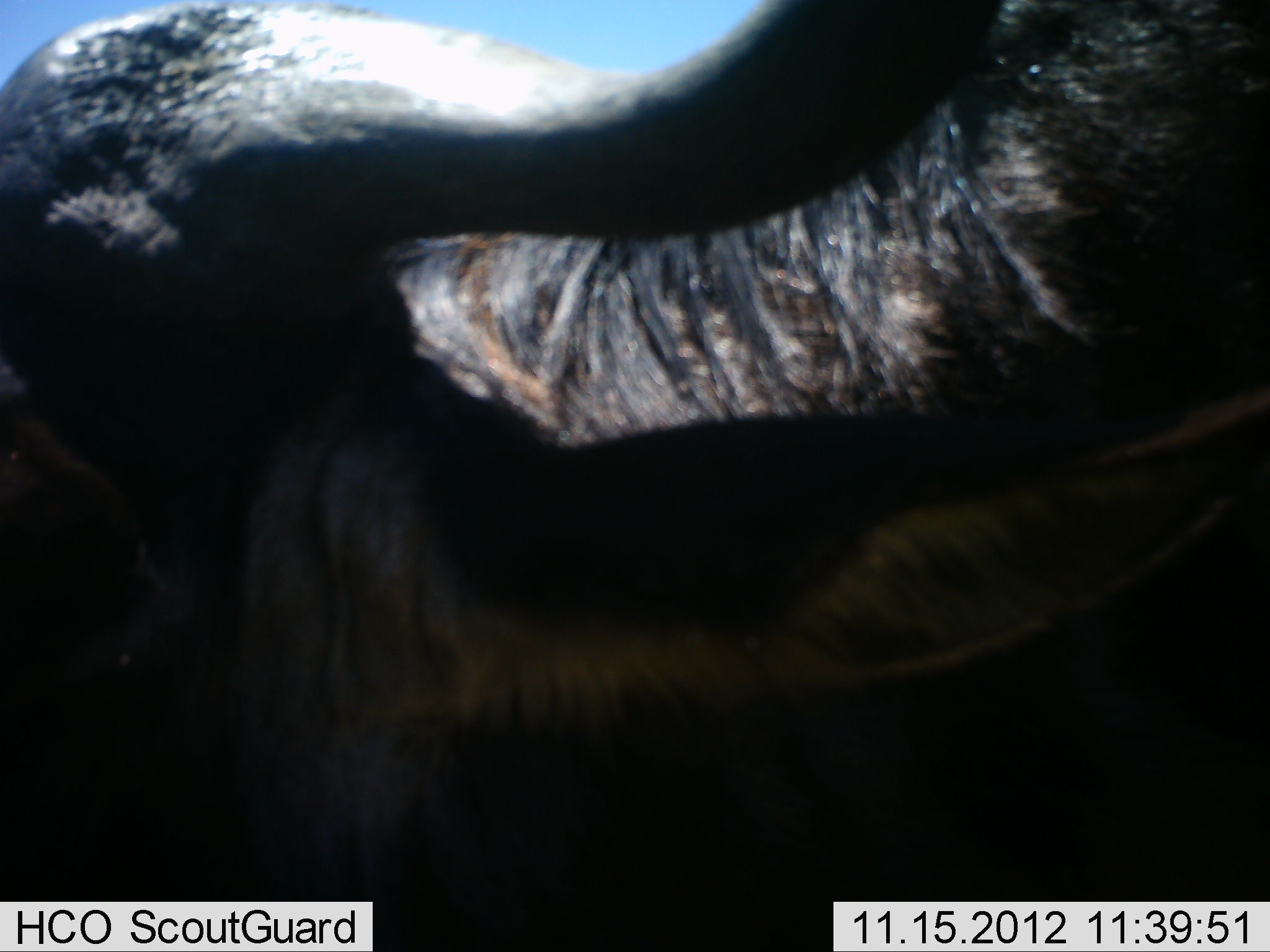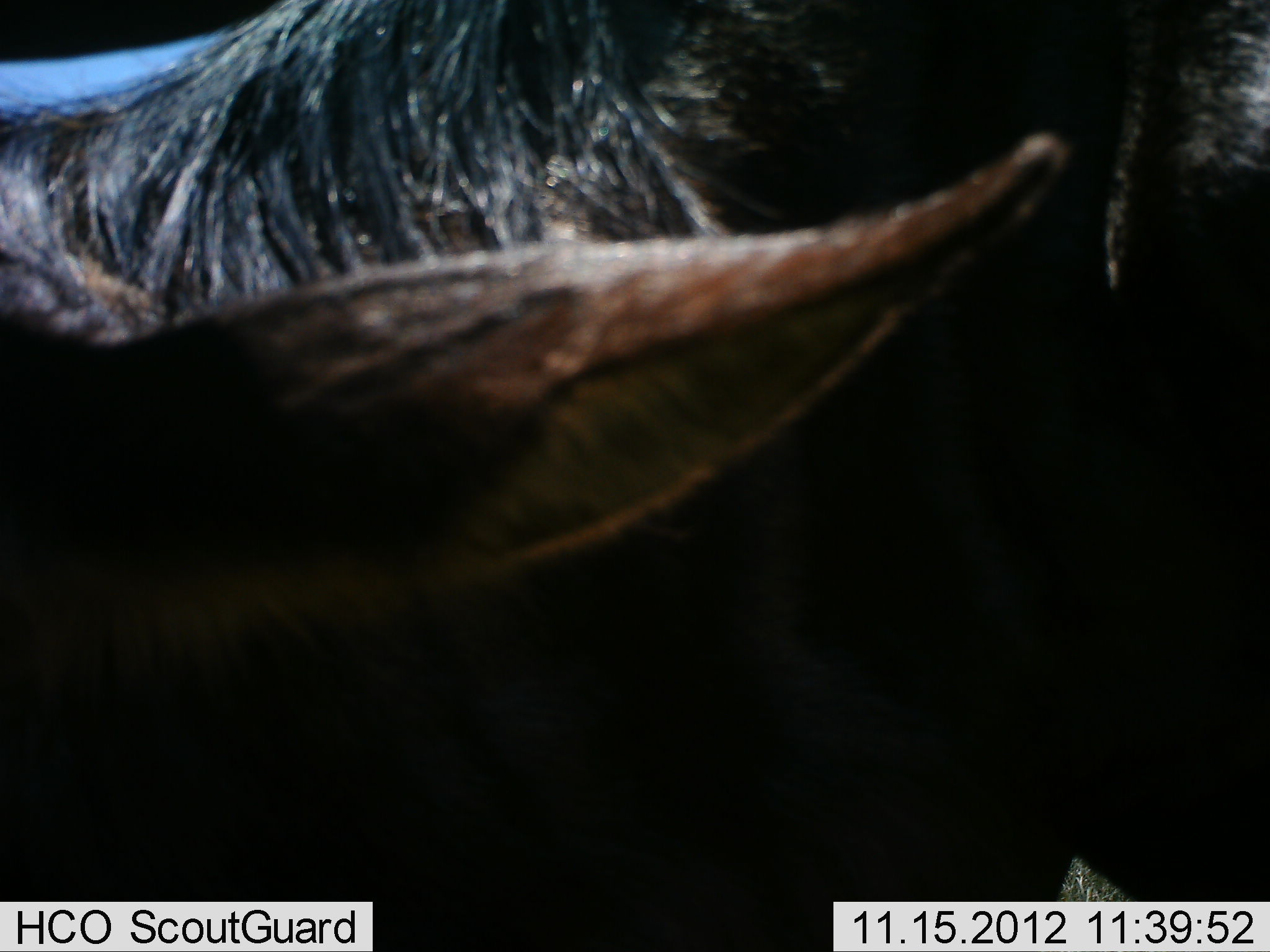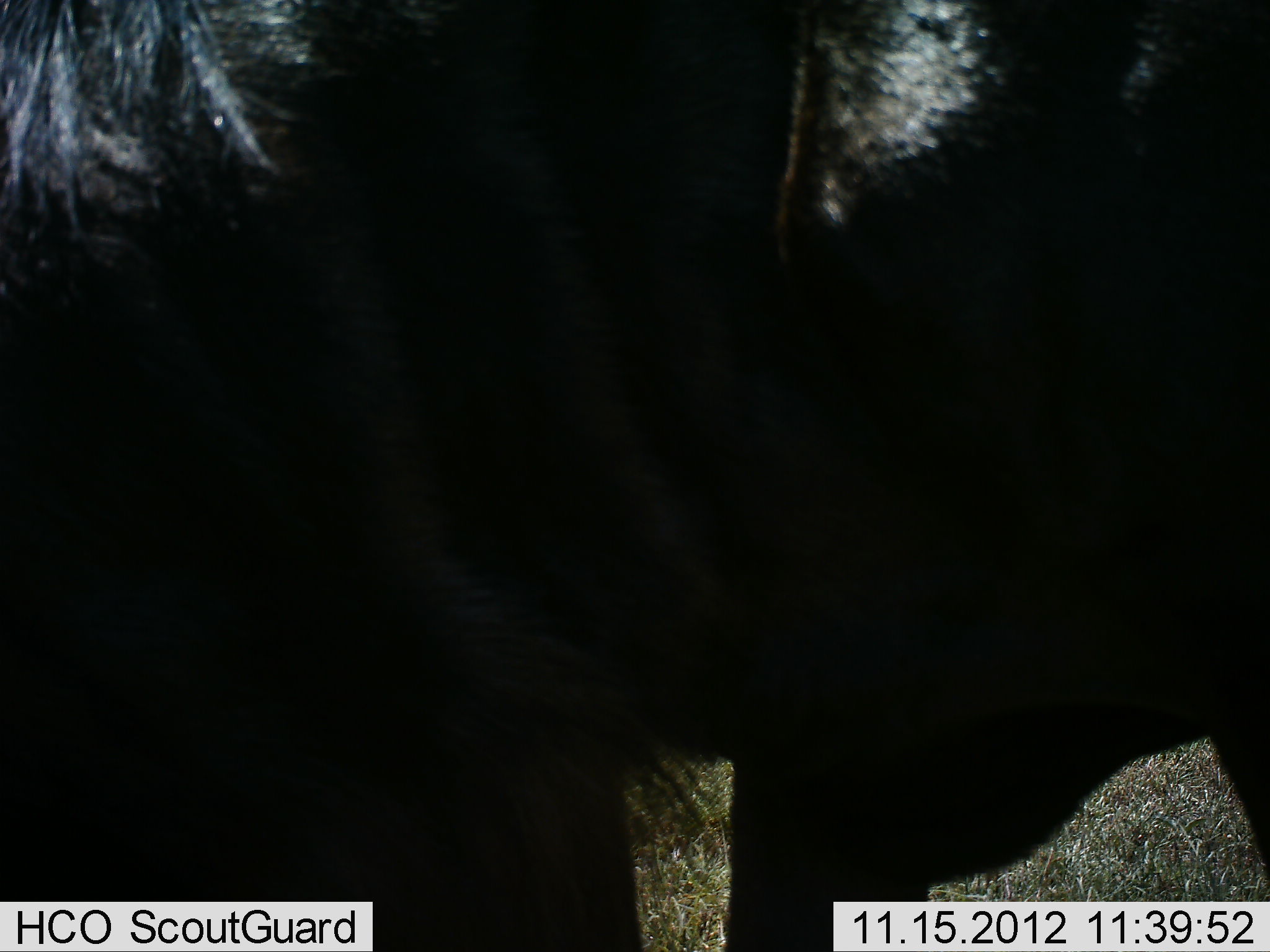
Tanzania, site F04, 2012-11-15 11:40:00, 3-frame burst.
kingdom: Animalia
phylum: Chordata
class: Mammalia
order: Artiodactyla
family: Bovidae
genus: Connochaetes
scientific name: Connochaetes taurinus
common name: blue wildebeest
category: wildebeest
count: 1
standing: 100%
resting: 0%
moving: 0%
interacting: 0%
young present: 0%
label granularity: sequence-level